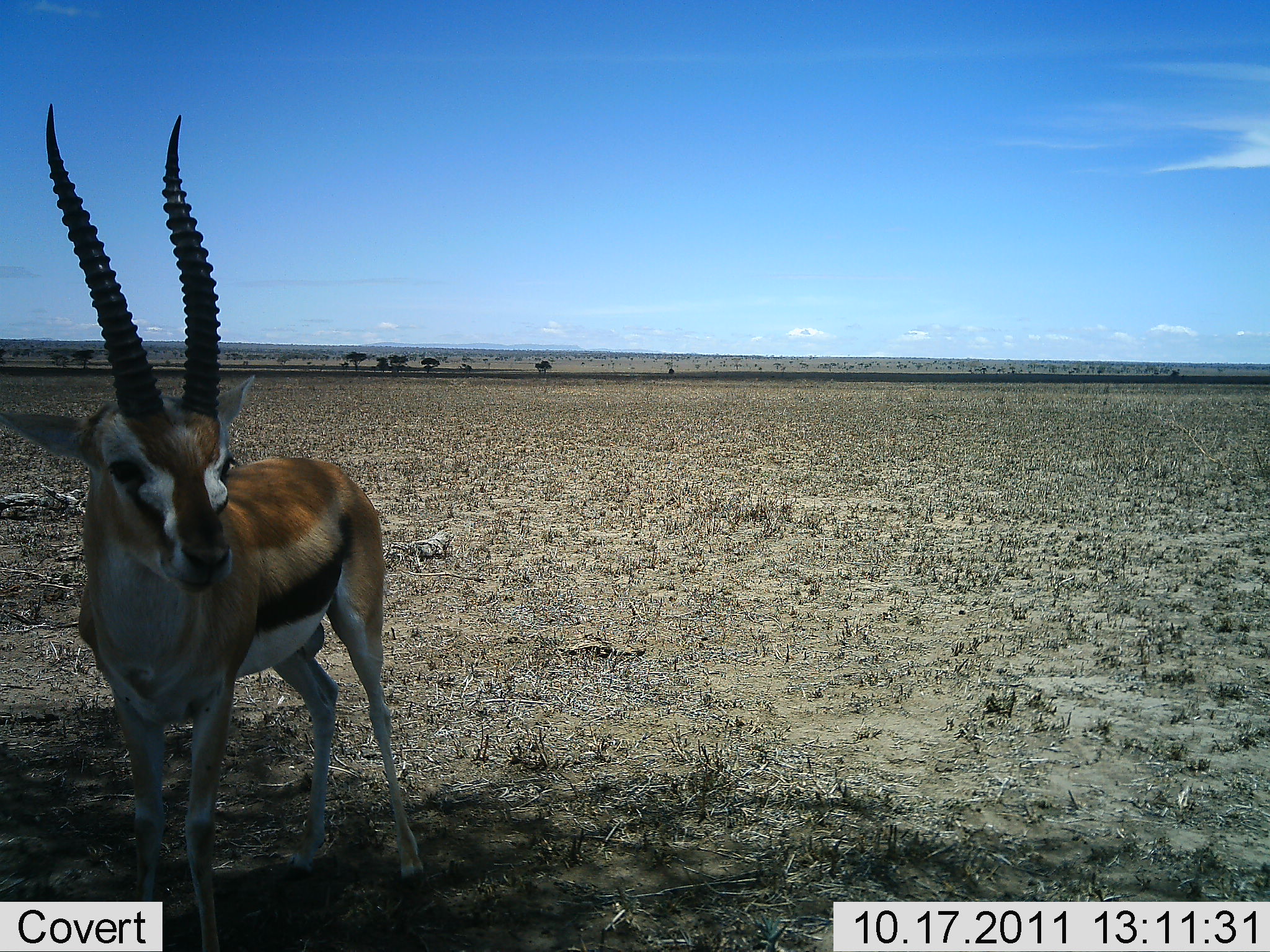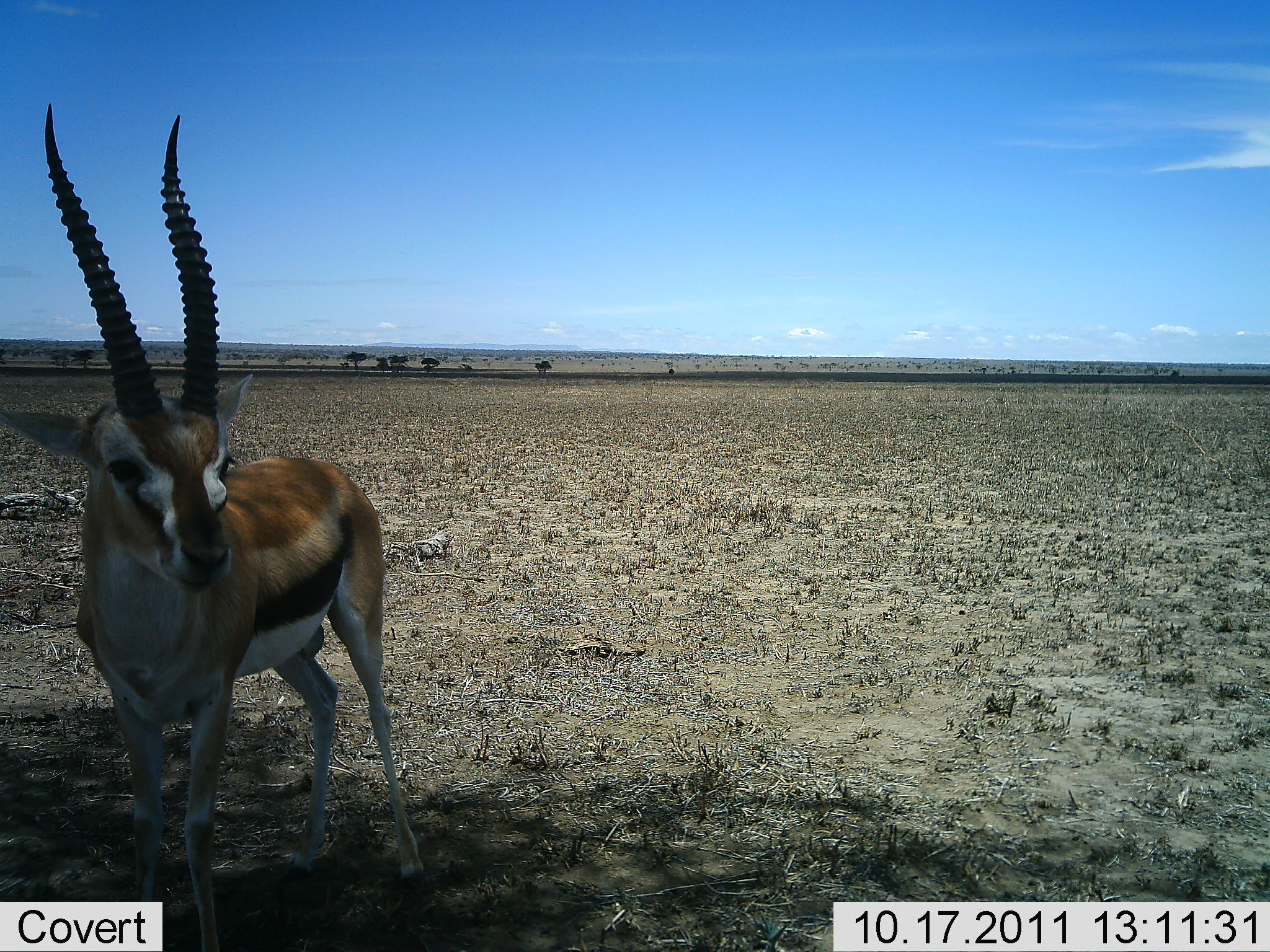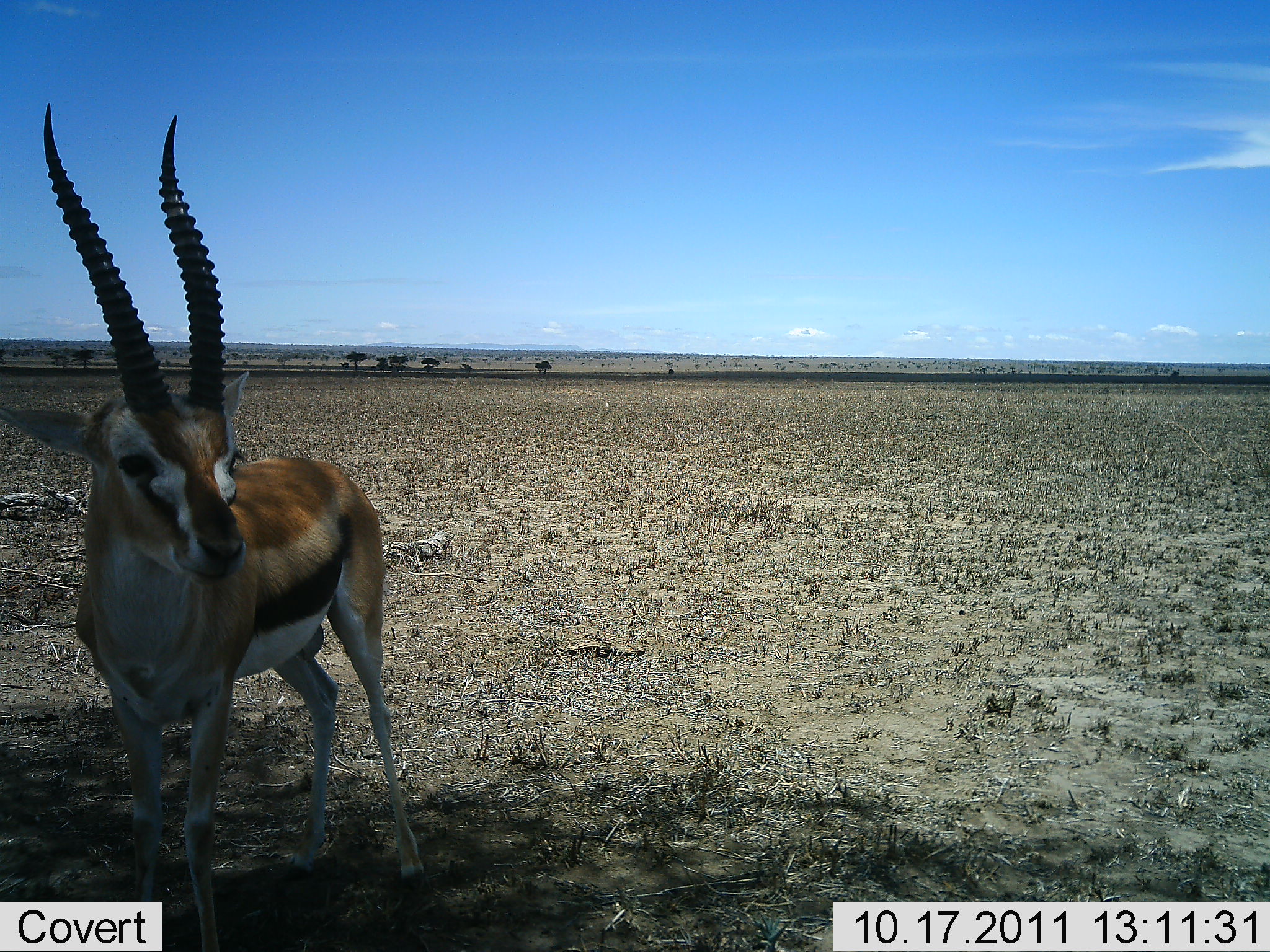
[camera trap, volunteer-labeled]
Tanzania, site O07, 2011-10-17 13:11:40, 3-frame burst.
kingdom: Animalia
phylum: Chordata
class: Mammalia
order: Artiodactyla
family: Bovidae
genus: Eudorcas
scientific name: Eudorcas thomsonii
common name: thomson's gazelle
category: gazellethomsons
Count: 1.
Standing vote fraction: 100%.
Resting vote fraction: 0%.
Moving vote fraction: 0%.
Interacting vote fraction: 0%.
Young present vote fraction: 0%.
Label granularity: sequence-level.